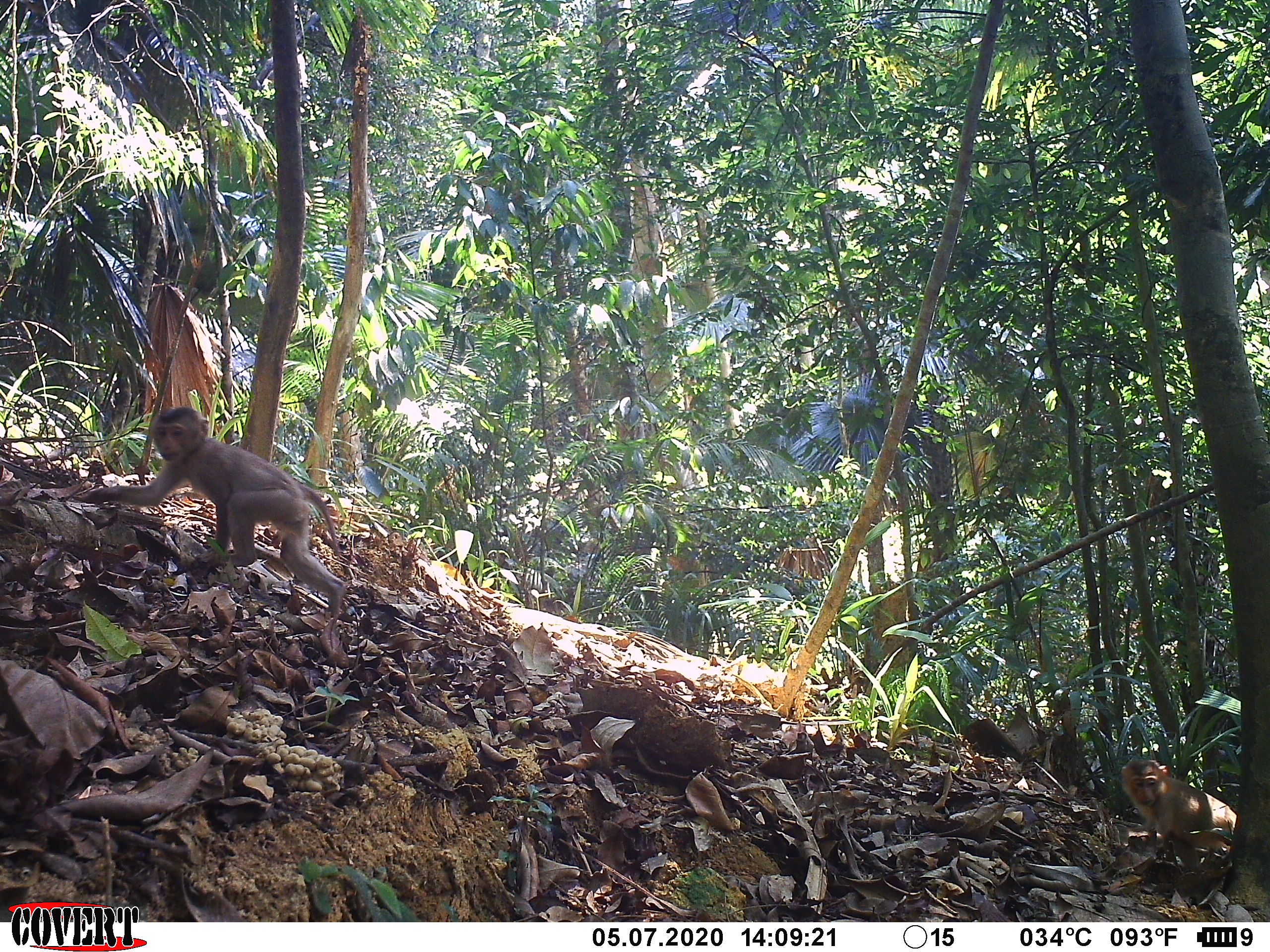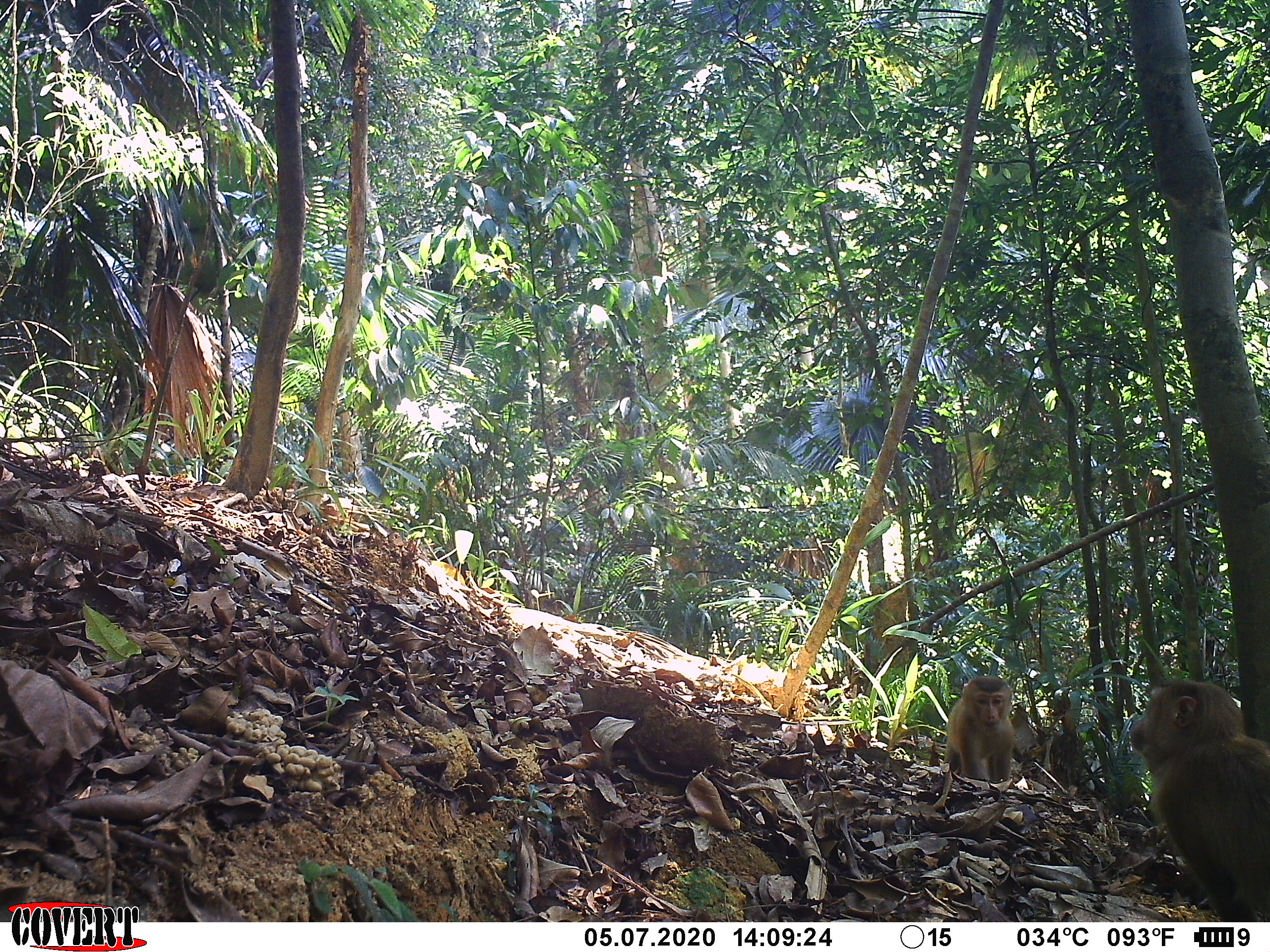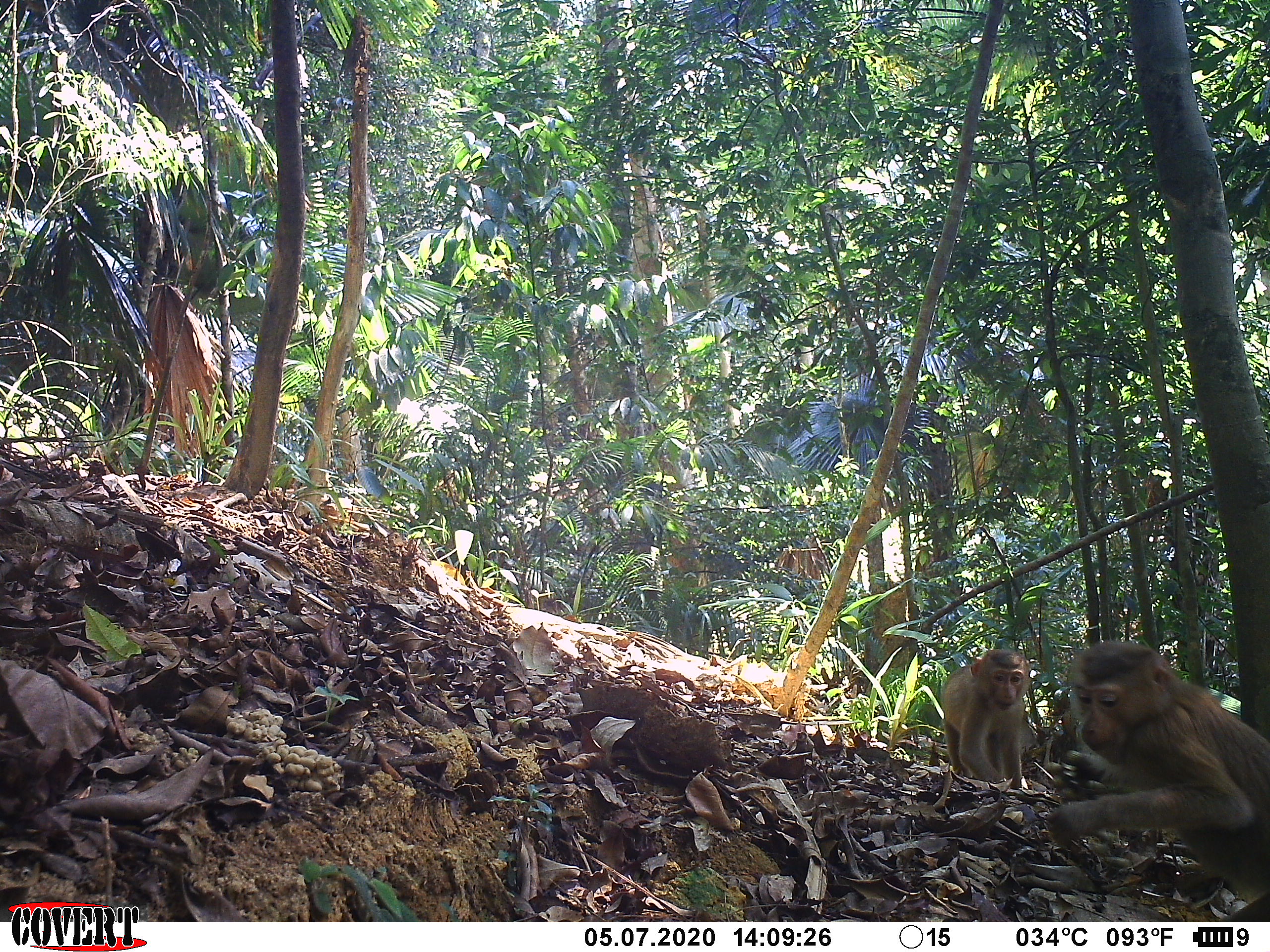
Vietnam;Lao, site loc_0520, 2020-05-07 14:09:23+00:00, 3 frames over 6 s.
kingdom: Animalia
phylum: Chordata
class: Mammalia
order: Primates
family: Cercopithecidae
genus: Macaca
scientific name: Macaca nemestrina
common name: pig-tailed macaque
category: pig tailed macaque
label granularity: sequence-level